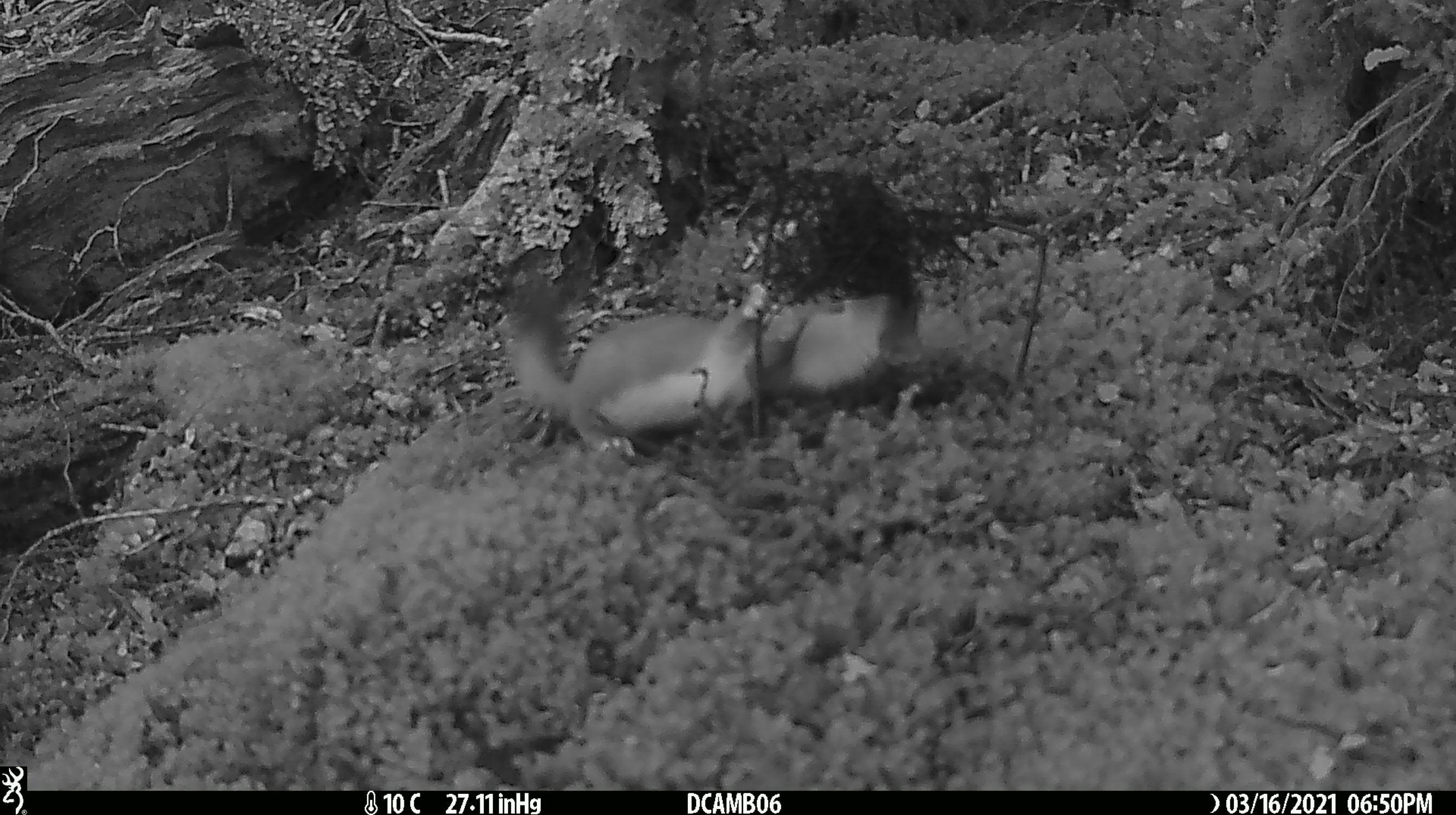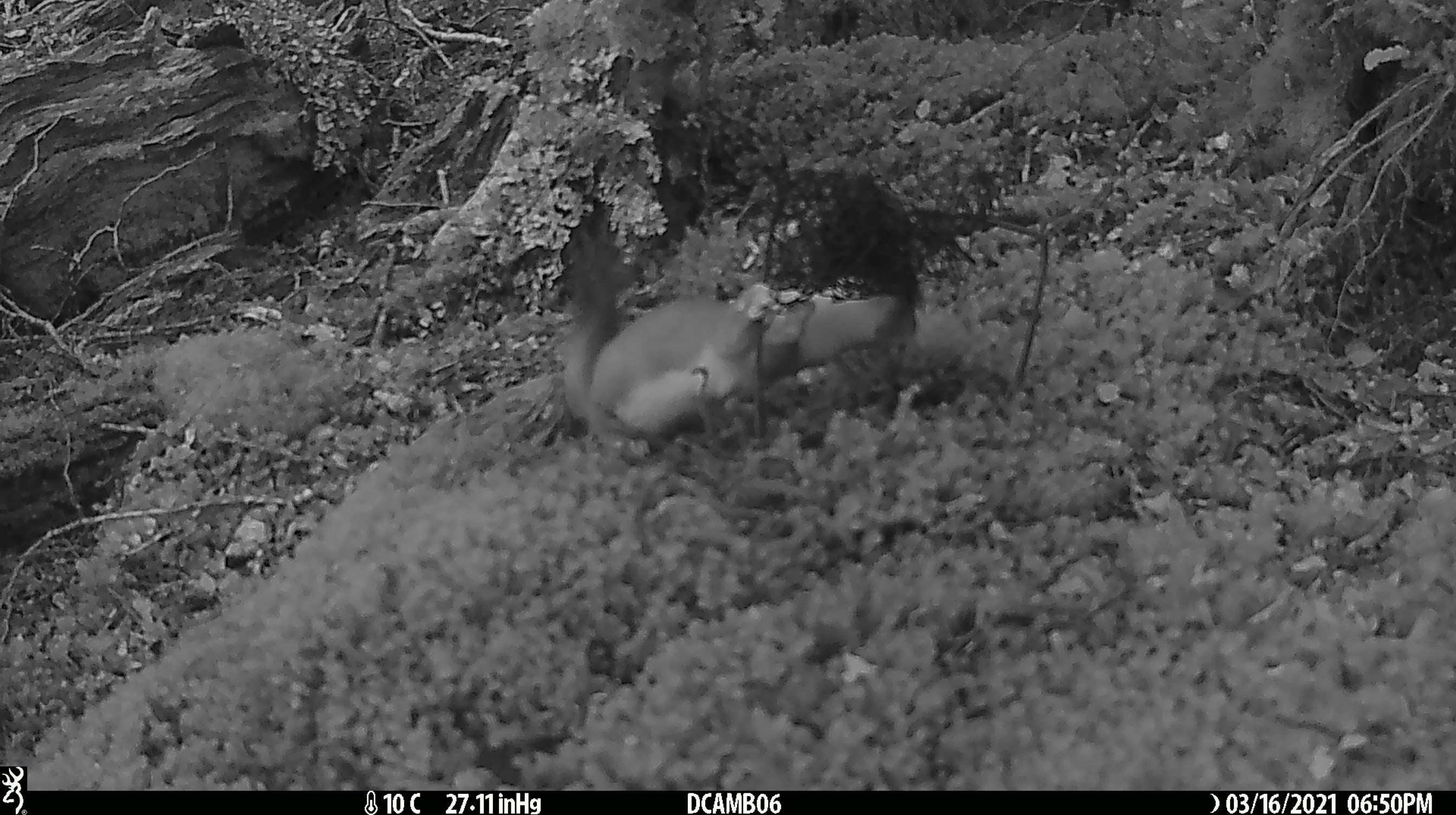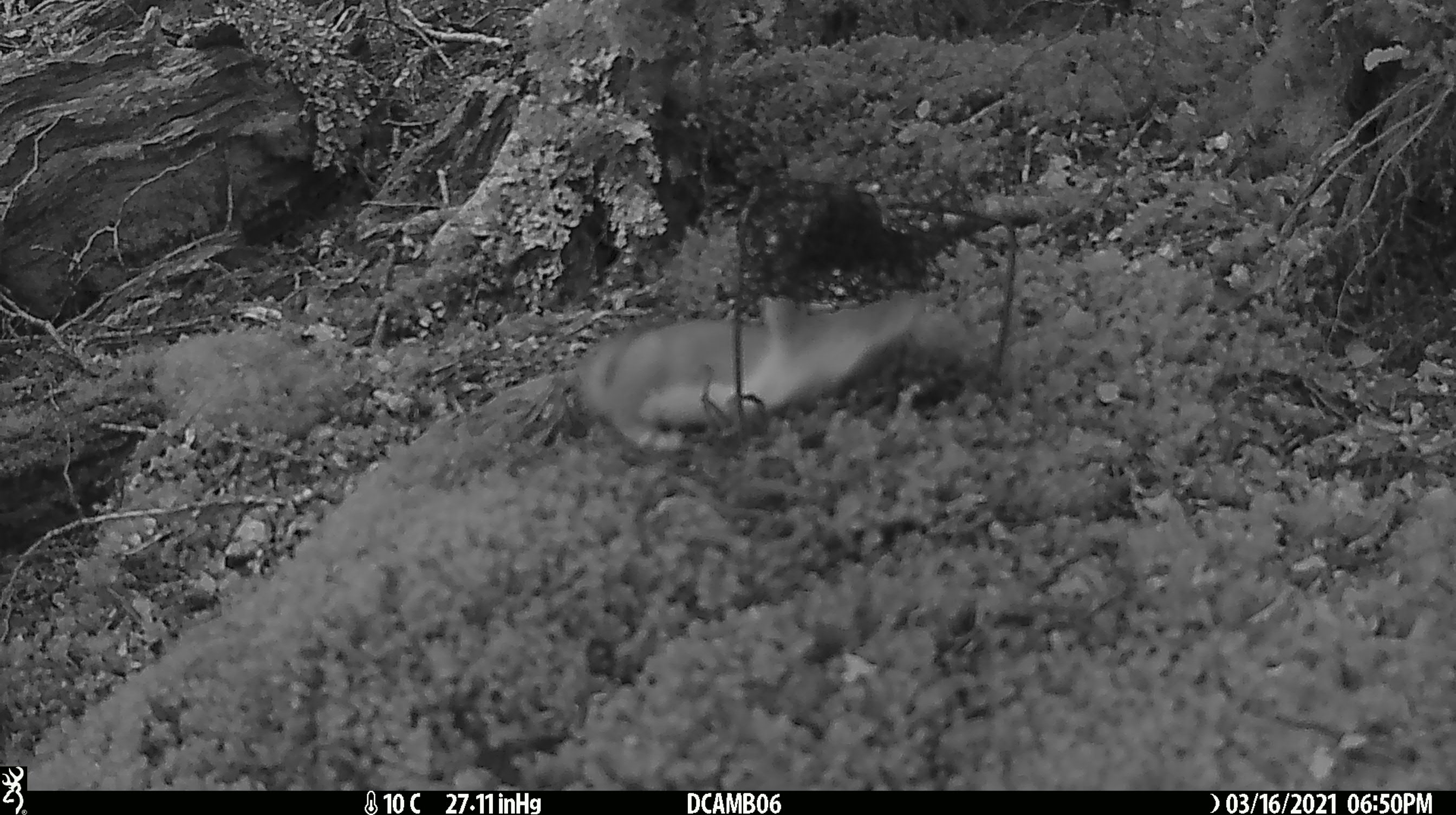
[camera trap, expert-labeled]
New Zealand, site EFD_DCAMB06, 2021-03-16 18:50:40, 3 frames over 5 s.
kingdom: Animalia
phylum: Chordata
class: Mammalia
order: Carnivora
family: Mustelidae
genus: Mustela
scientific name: Mustela erminea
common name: stoat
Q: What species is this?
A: Stoat (Mustela erminea).